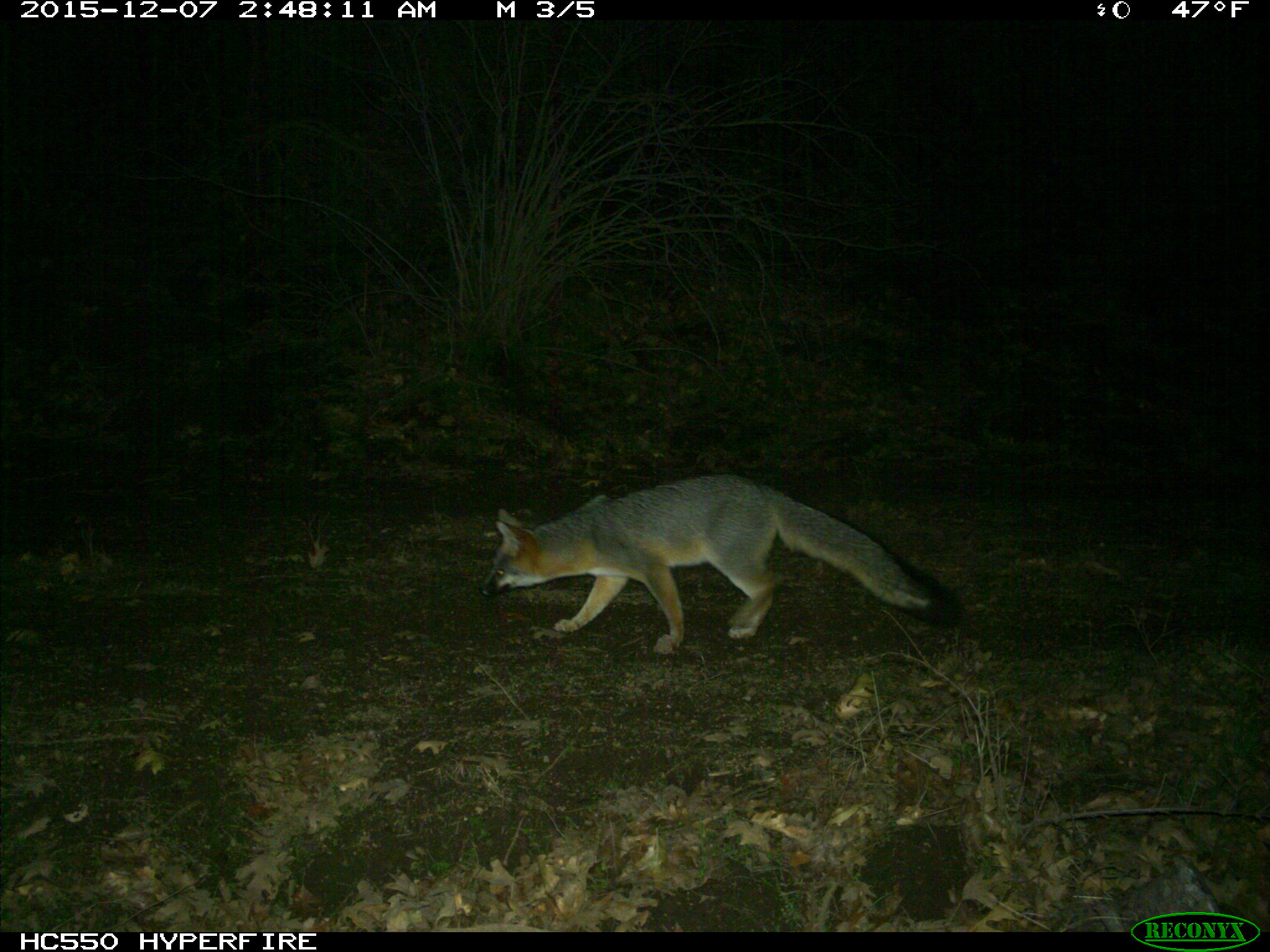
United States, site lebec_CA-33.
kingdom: Animalia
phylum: Chordata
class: Mammalia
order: Carnivora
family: Canidae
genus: Urocyon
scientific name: Urocyon cinereoargenteus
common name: gray fox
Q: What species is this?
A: Urocyon cinereoargenteus (gray fox).